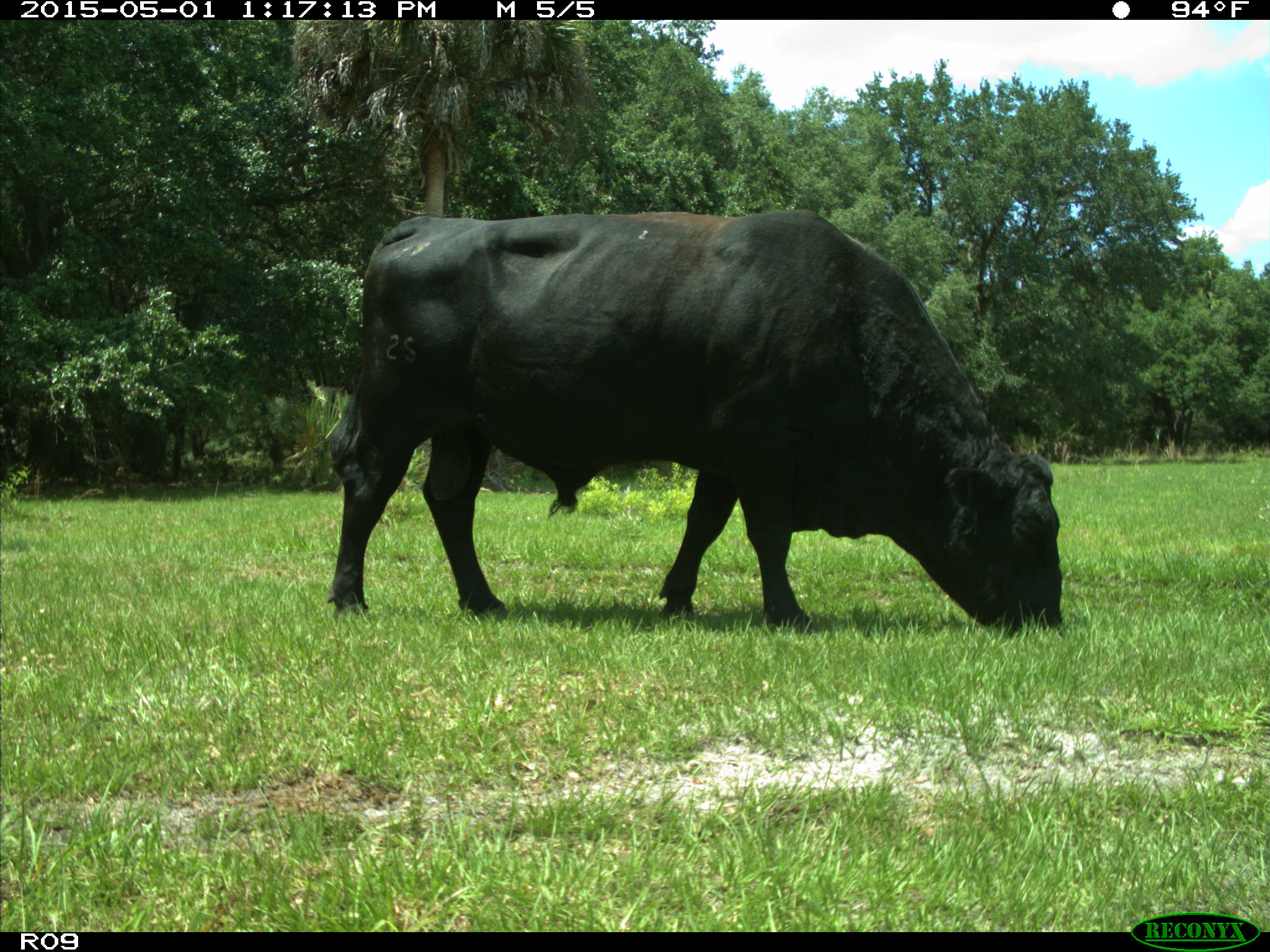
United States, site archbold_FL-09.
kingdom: Animalia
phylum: Chordata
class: Mammalia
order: Artiodactyla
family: Bovidae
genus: Bos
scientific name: Bos taurus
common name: domestic cow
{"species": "Bos taurus (domestic cow)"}